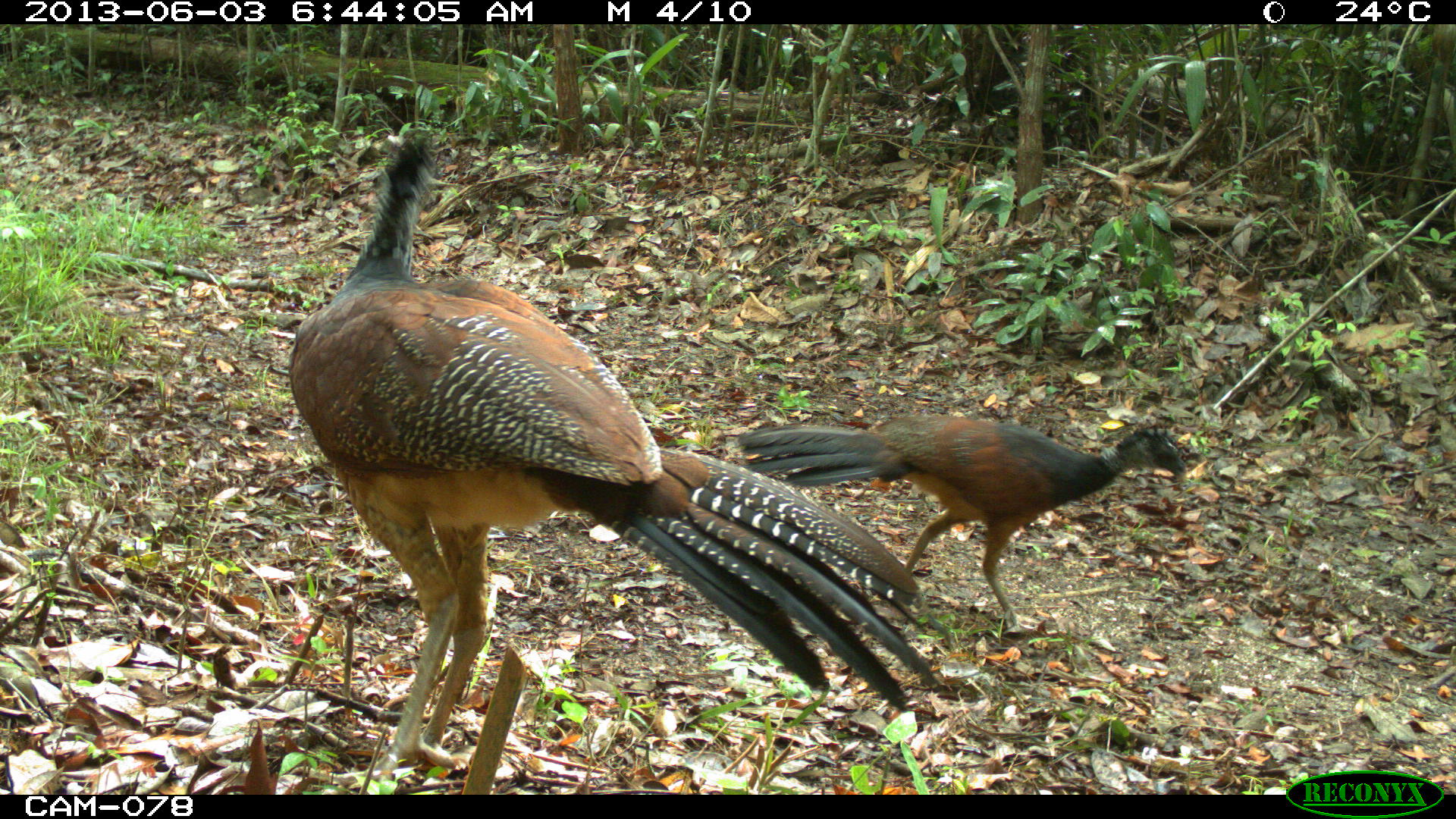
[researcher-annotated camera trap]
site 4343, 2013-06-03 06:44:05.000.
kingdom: Animalia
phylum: Chordata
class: Aves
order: Galliformes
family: Cracidae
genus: Crax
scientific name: Crax rubra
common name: great curassow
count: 2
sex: female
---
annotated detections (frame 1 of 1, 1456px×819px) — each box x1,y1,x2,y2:
crax rubra: 285,128,959,782; 737,414,1187,627